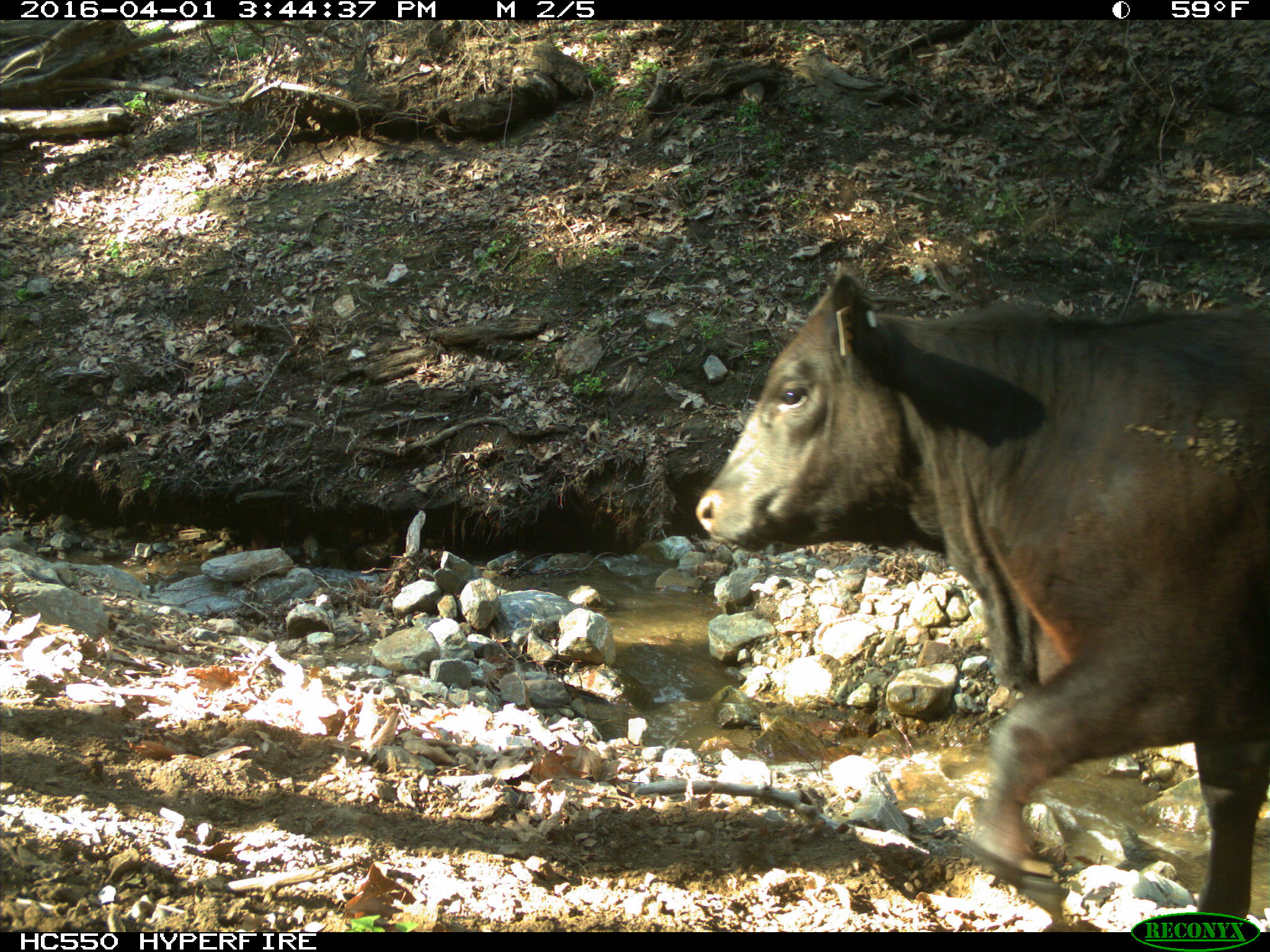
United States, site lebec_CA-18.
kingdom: Animalia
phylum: Chordata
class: Mammalia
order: Artiodactyla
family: Bovidae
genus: Bos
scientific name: Bos taurus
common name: domestic cow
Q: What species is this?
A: Bos taurus (domestic cow).